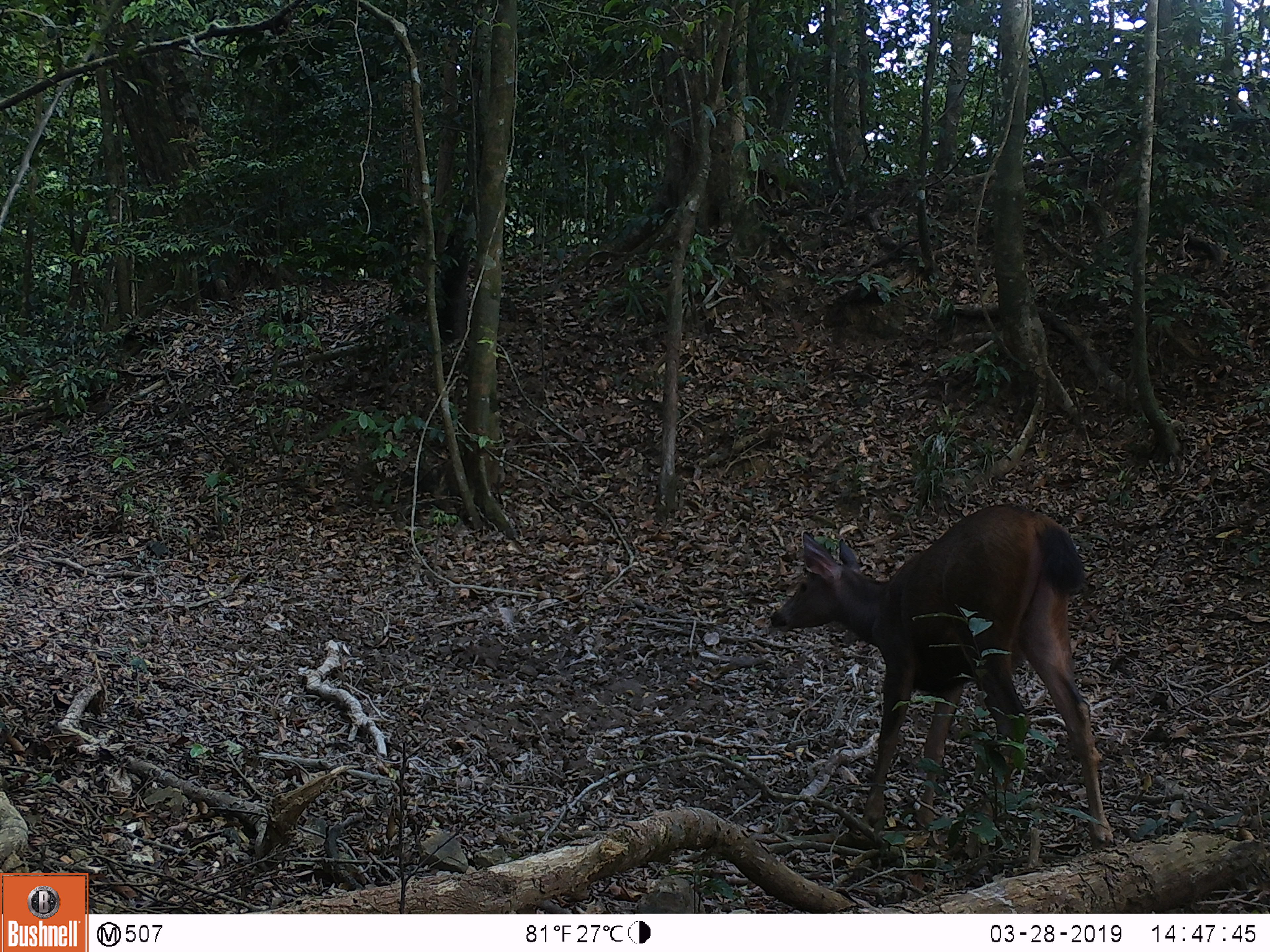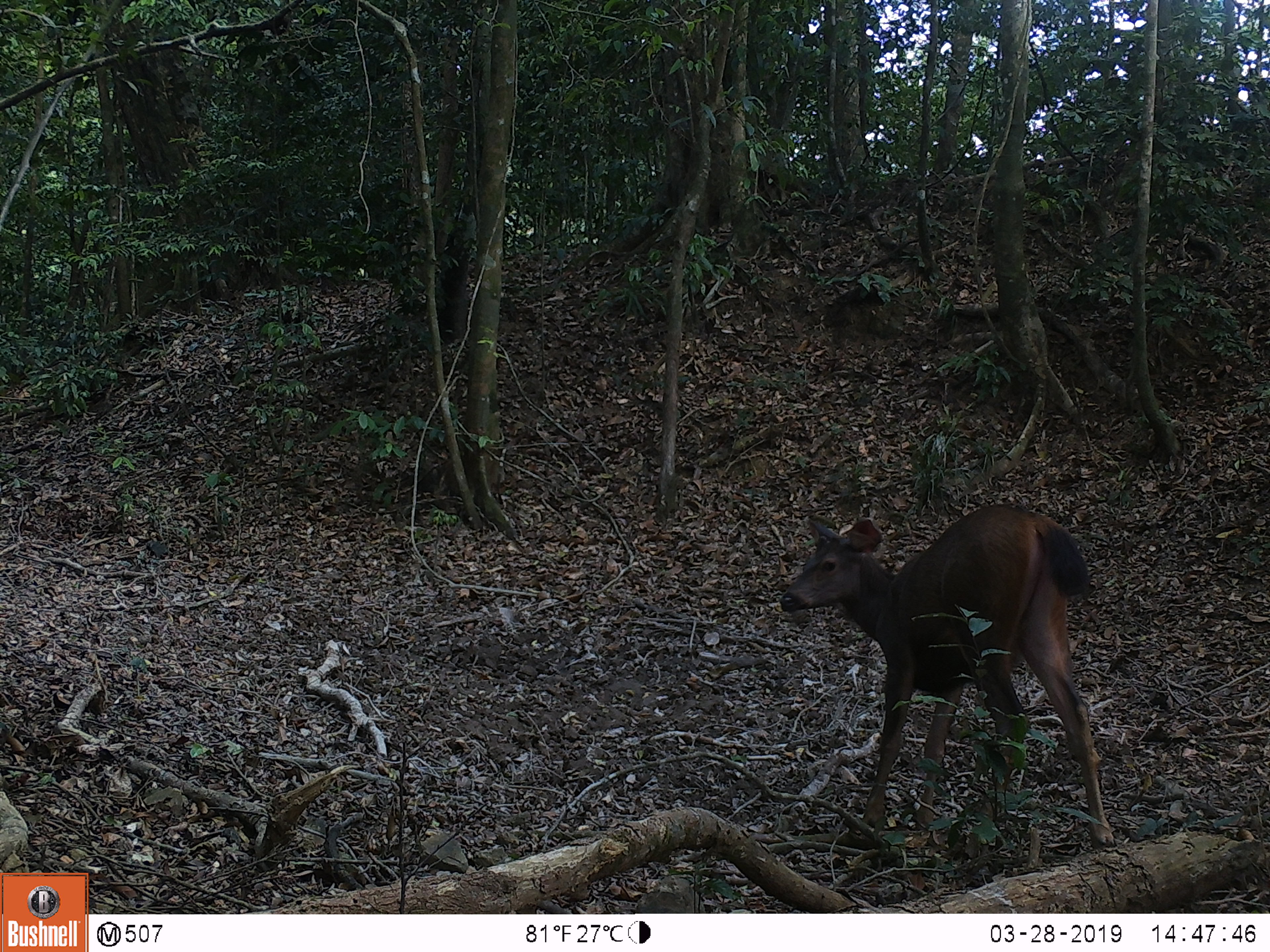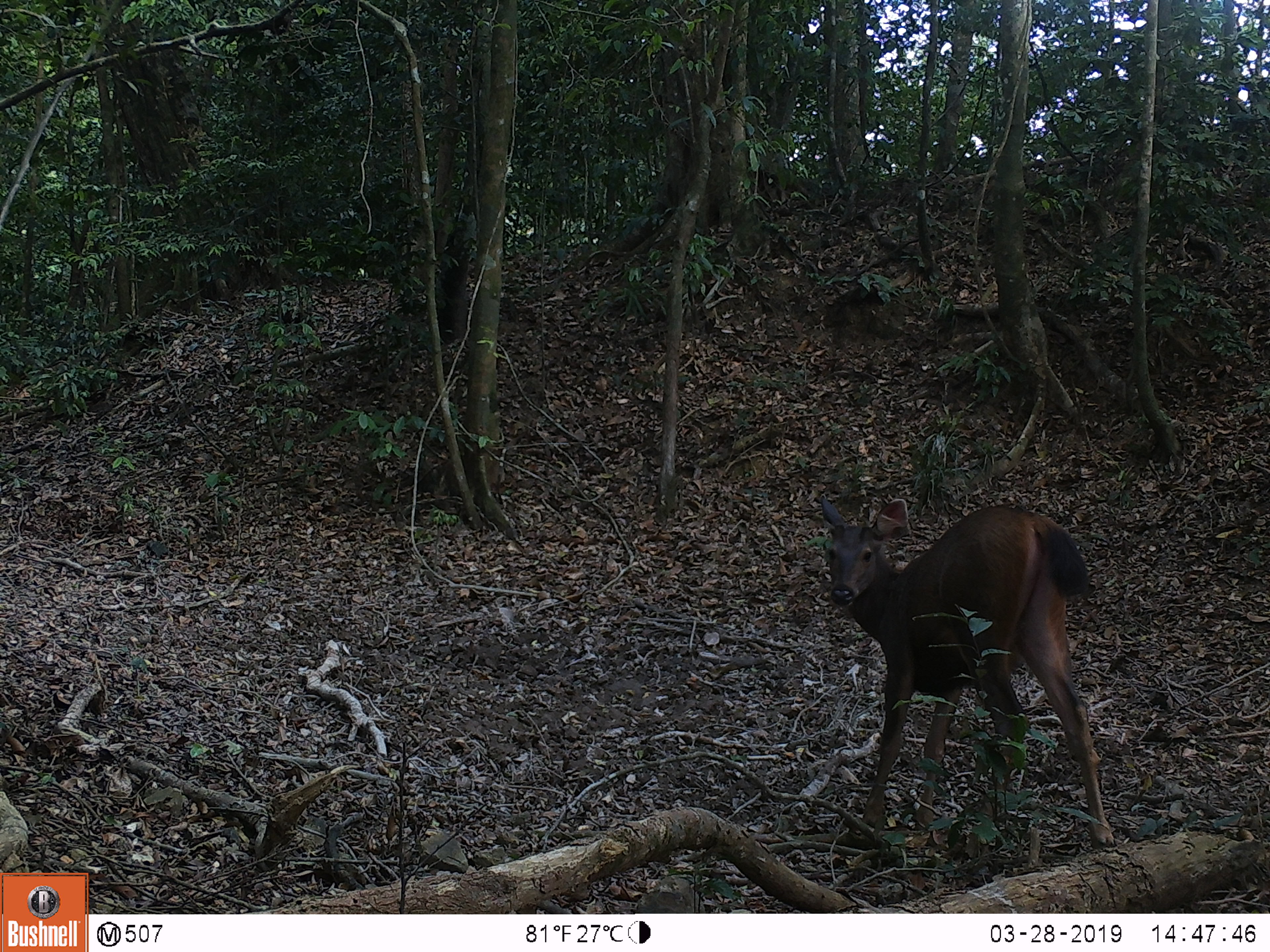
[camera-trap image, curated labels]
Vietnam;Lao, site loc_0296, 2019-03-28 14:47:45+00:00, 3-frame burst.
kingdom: Animalia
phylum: Chordata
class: Mammalia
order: Artiodactyla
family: Cervidae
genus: Rusa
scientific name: Rusa unicolor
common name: sambar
Sambar (Rusa unicolor). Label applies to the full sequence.